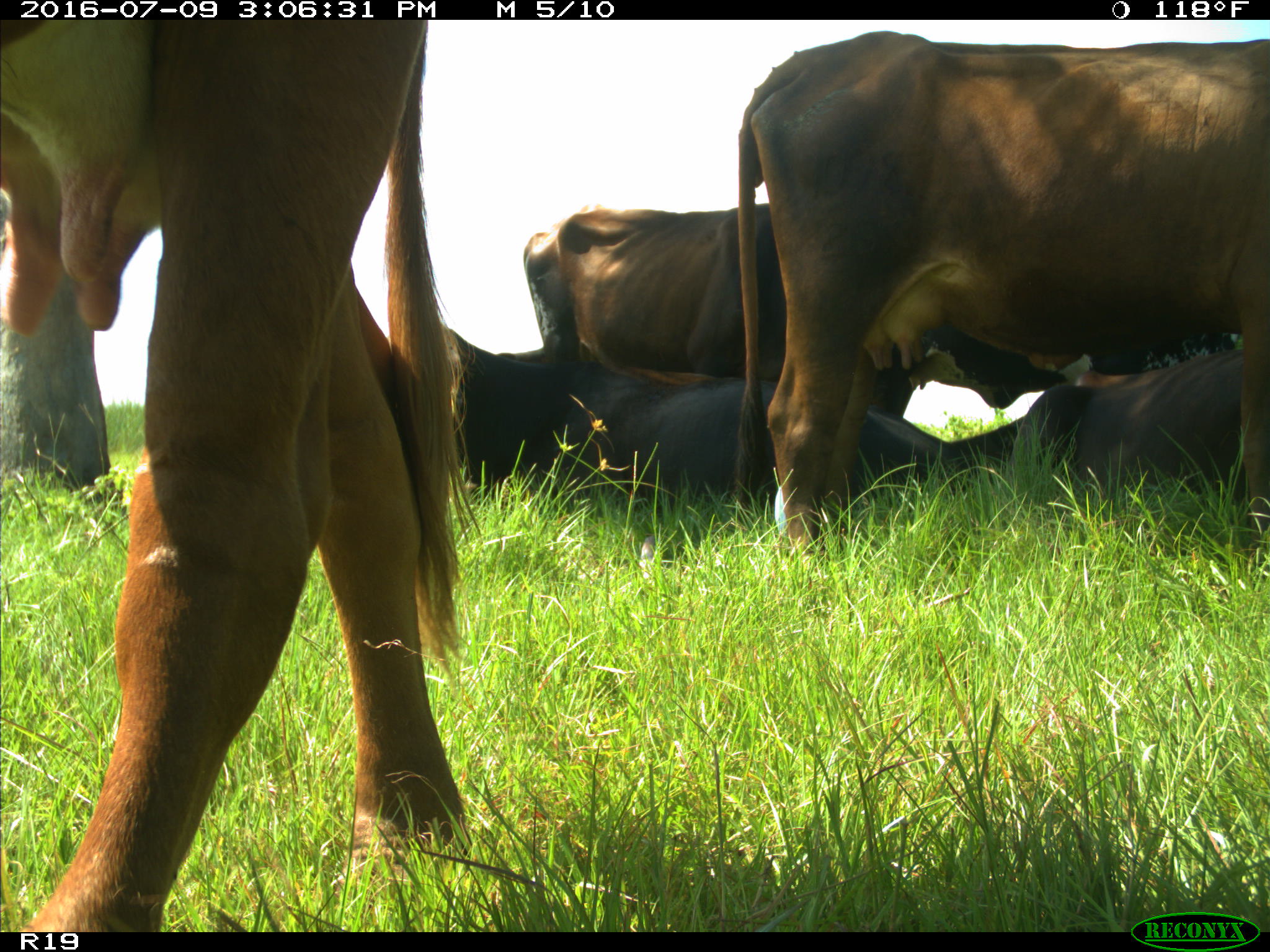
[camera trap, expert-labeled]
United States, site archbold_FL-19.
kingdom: Animalia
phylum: Chordata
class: Mammalia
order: Artiodactyla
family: Bovidae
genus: Bos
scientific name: Bos taurus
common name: domestic cow